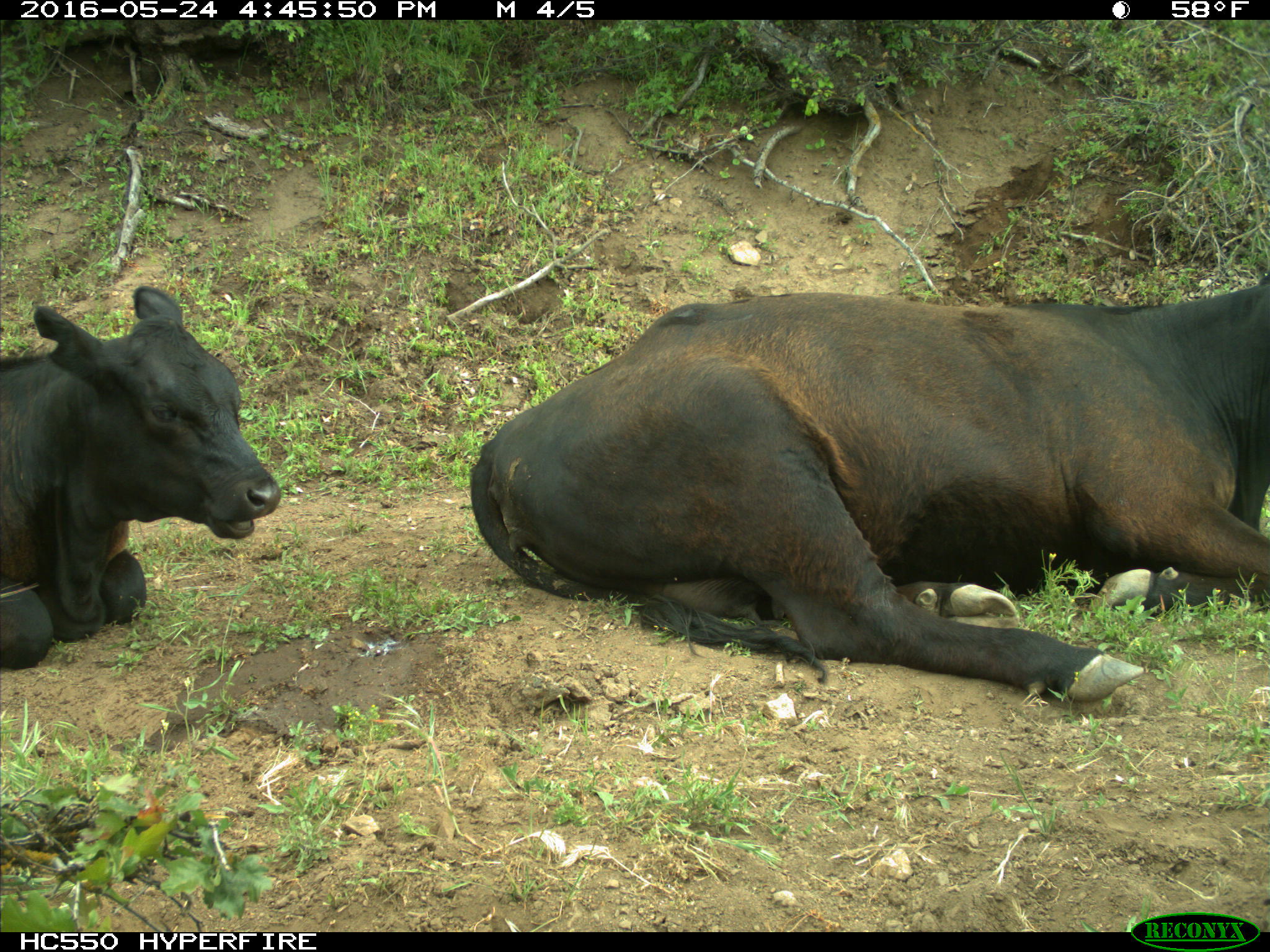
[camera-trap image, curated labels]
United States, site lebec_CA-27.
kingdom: Animalia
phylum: Chordata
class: Mammalia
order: Artiodactyla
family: Bovidae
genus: Bos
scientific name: Bos taurus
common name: domestic cow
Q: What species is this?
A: Bos taurus (domestic cow).